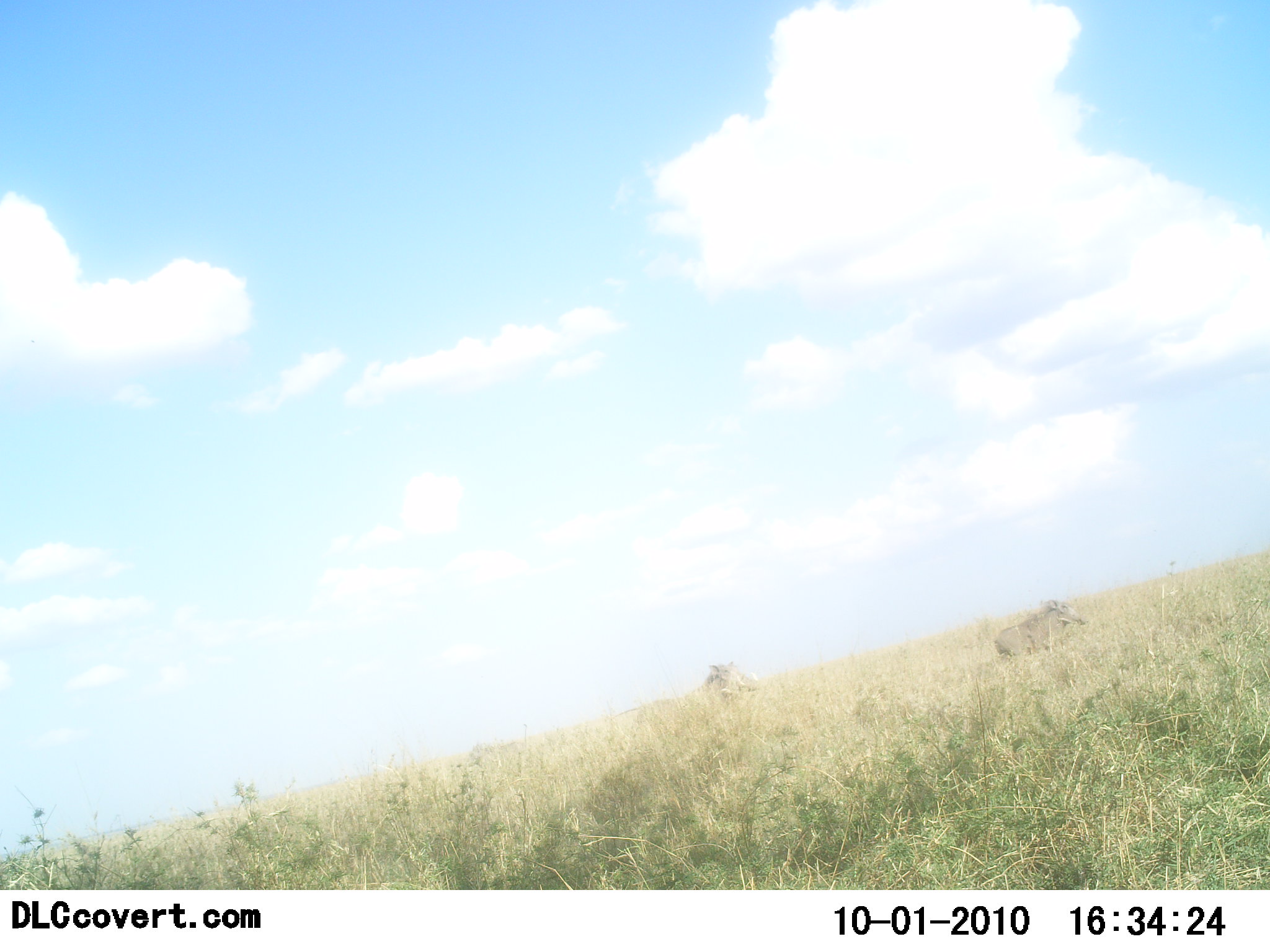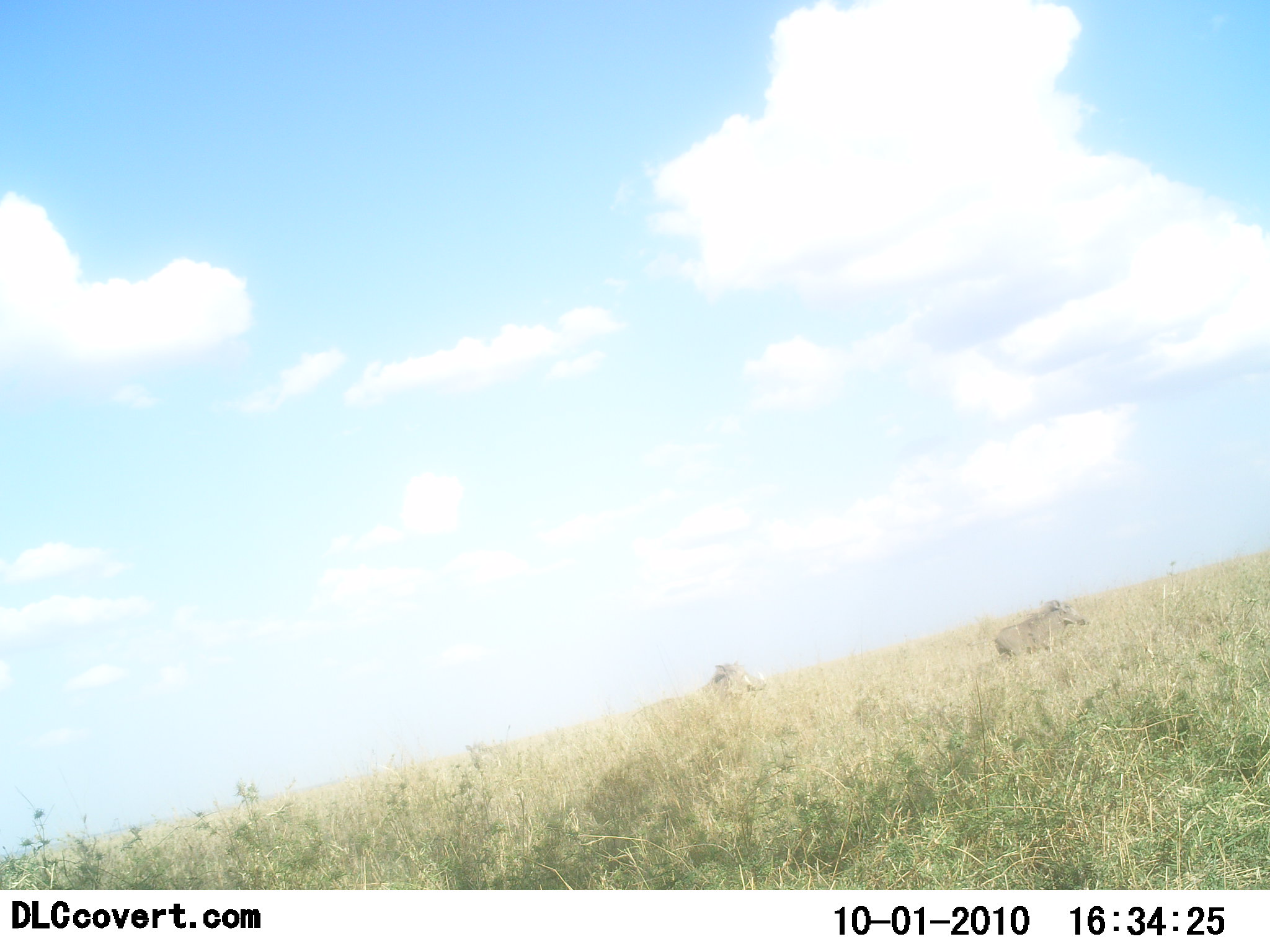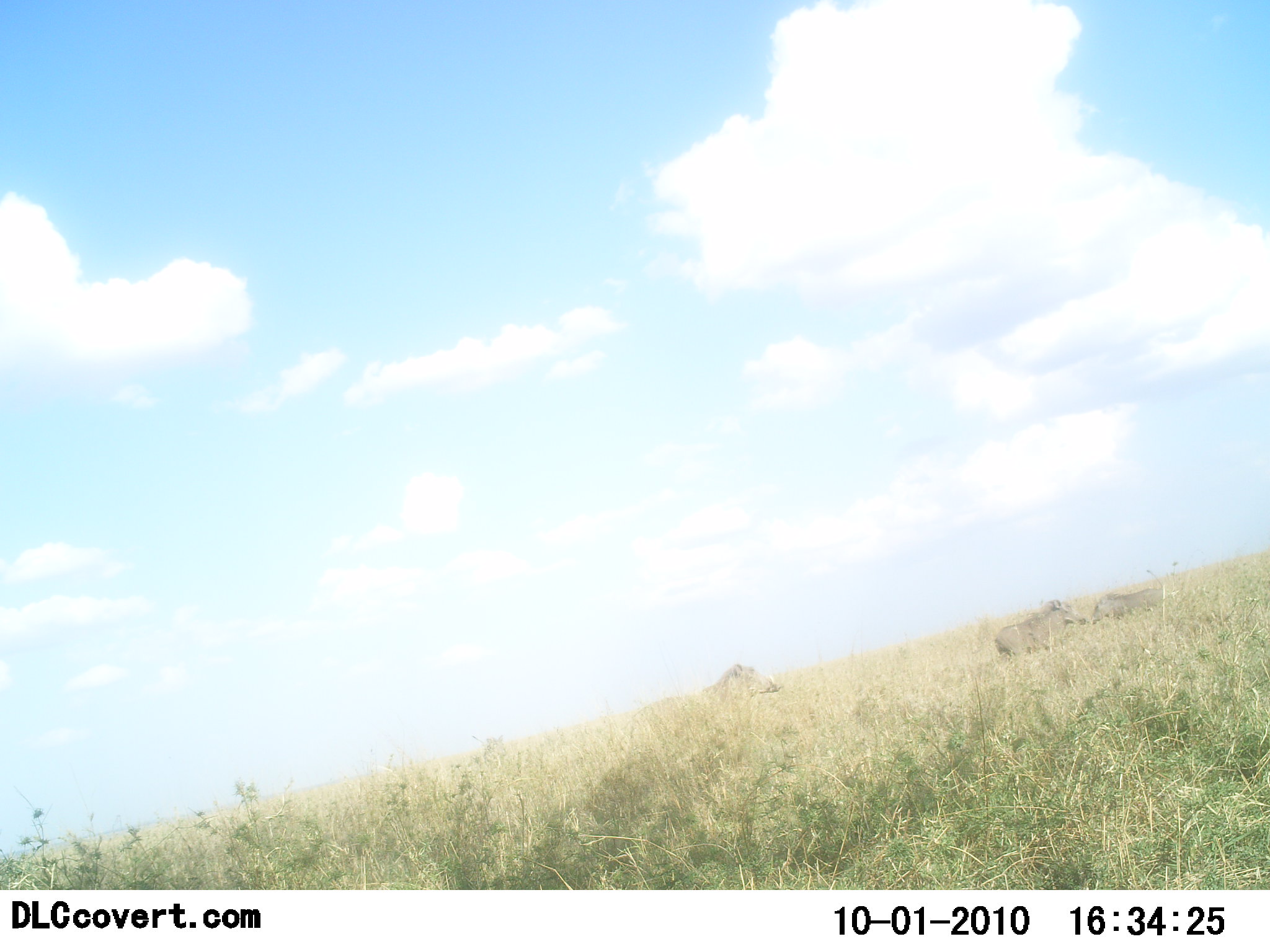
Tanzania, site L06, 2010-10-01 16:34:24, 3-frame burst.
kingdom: Animalia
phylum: Chordata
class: Mammalia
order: Artiodactyla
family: Suidae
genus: Phacochoerus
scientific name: Phacochoerus africanus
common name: warthog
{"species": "warthog (Phacochoerus africanus)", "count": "3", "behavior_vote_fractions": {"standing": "50%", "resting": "0%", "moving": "80%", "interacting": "0%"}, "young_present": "0%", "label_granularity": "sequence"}